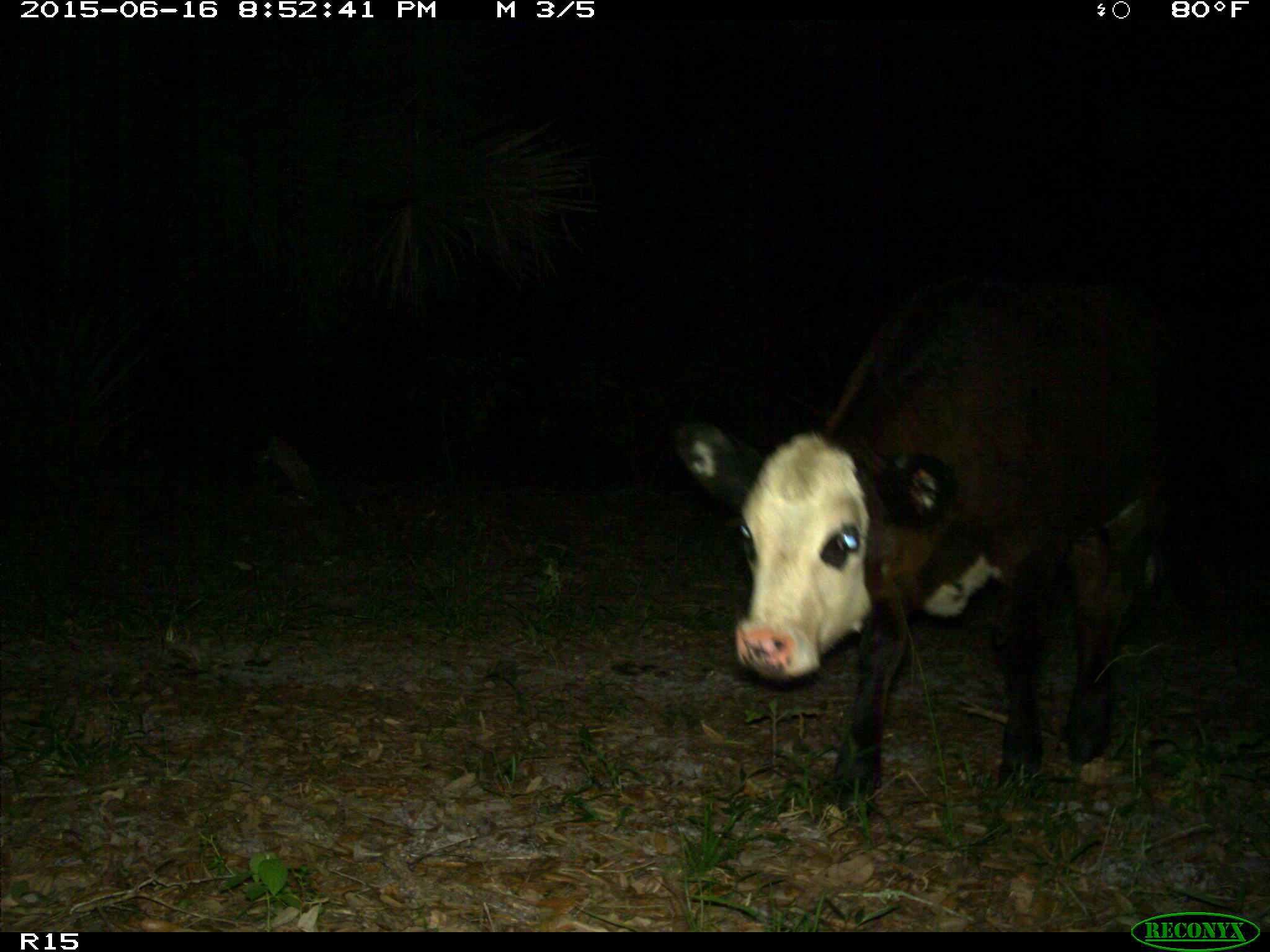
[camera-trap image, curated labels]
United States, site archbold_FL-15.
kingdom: Animalia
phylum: Chordata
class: Mammalia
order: Artiodactyla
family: Bovidae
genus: Bos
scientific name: Bos taurus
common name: domestic cow